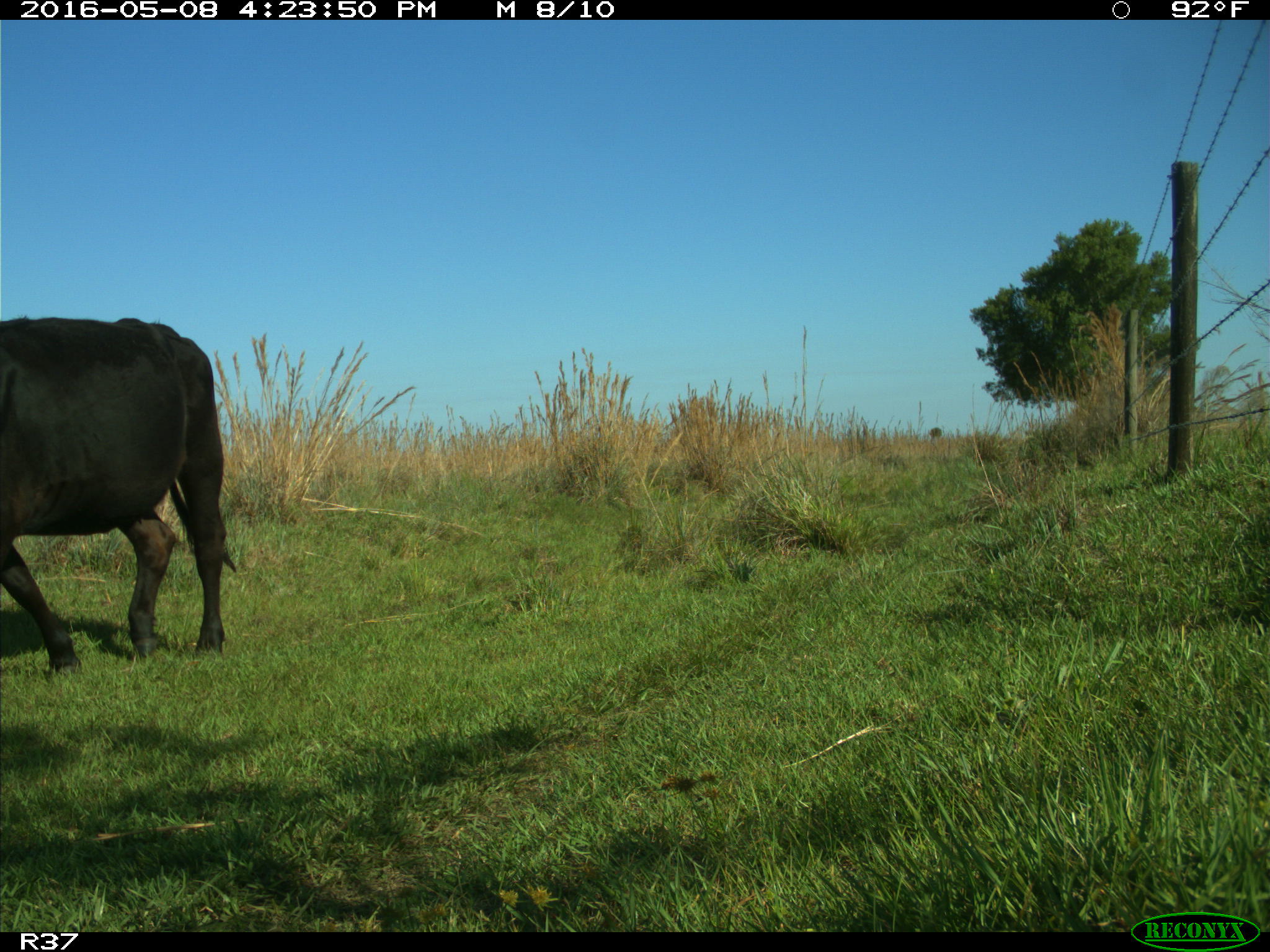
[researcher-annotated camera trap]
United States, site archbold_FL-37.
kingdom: Animalia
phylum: Chordata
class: Mammalia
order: Artiodactyla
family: Bovidae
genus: Bos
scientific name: Bos taurus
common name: domestic cow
Bos taurus (domestic cow).